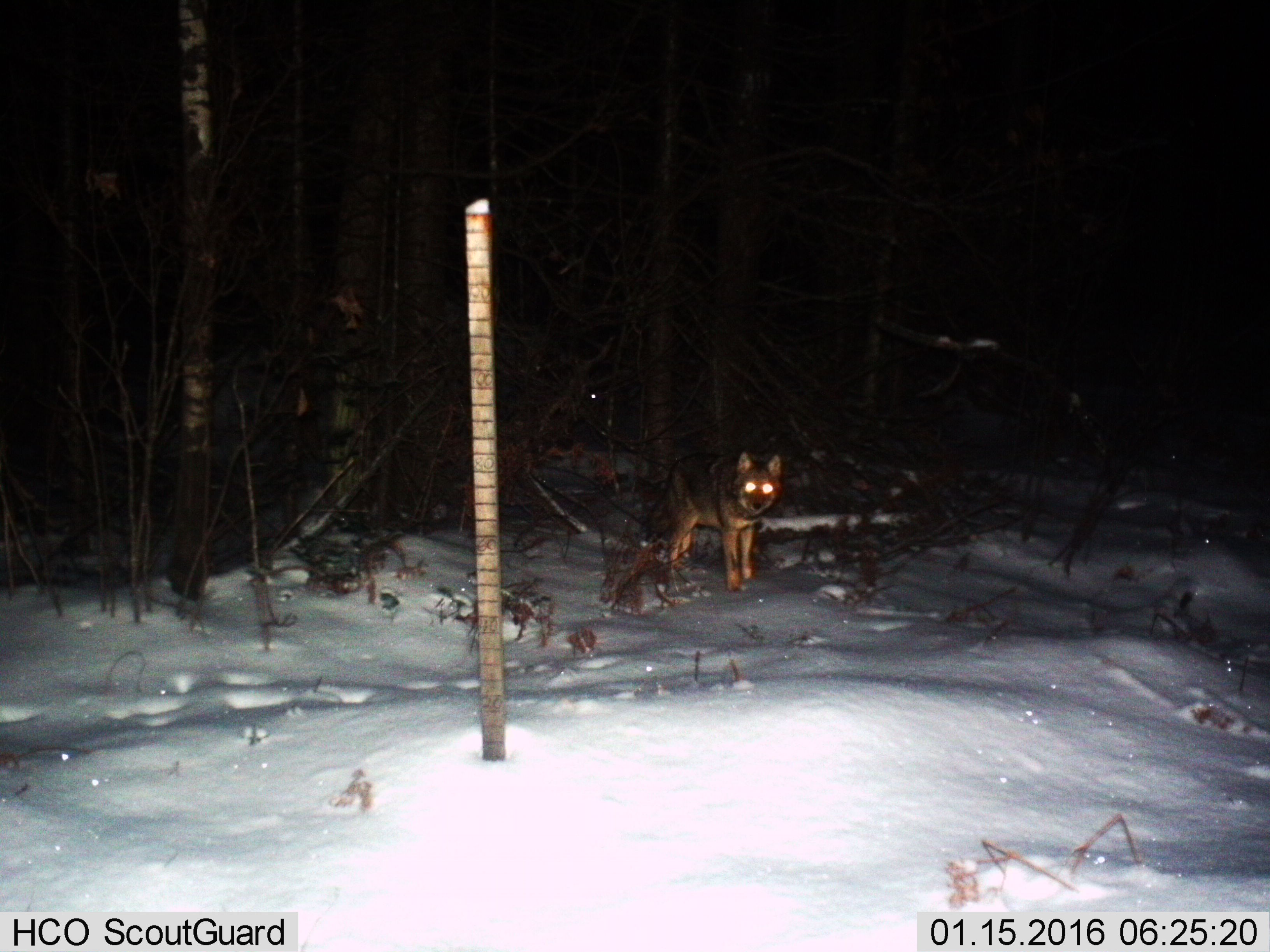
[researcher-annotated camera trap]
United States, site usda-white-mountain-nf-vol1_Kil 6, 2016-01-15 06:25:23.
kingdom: Animalia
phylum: Chordata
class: Mammalia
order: Carnivora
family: Canidae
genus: Canis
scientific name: Canis latrans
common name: coyote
Coyote (Canis latrans).